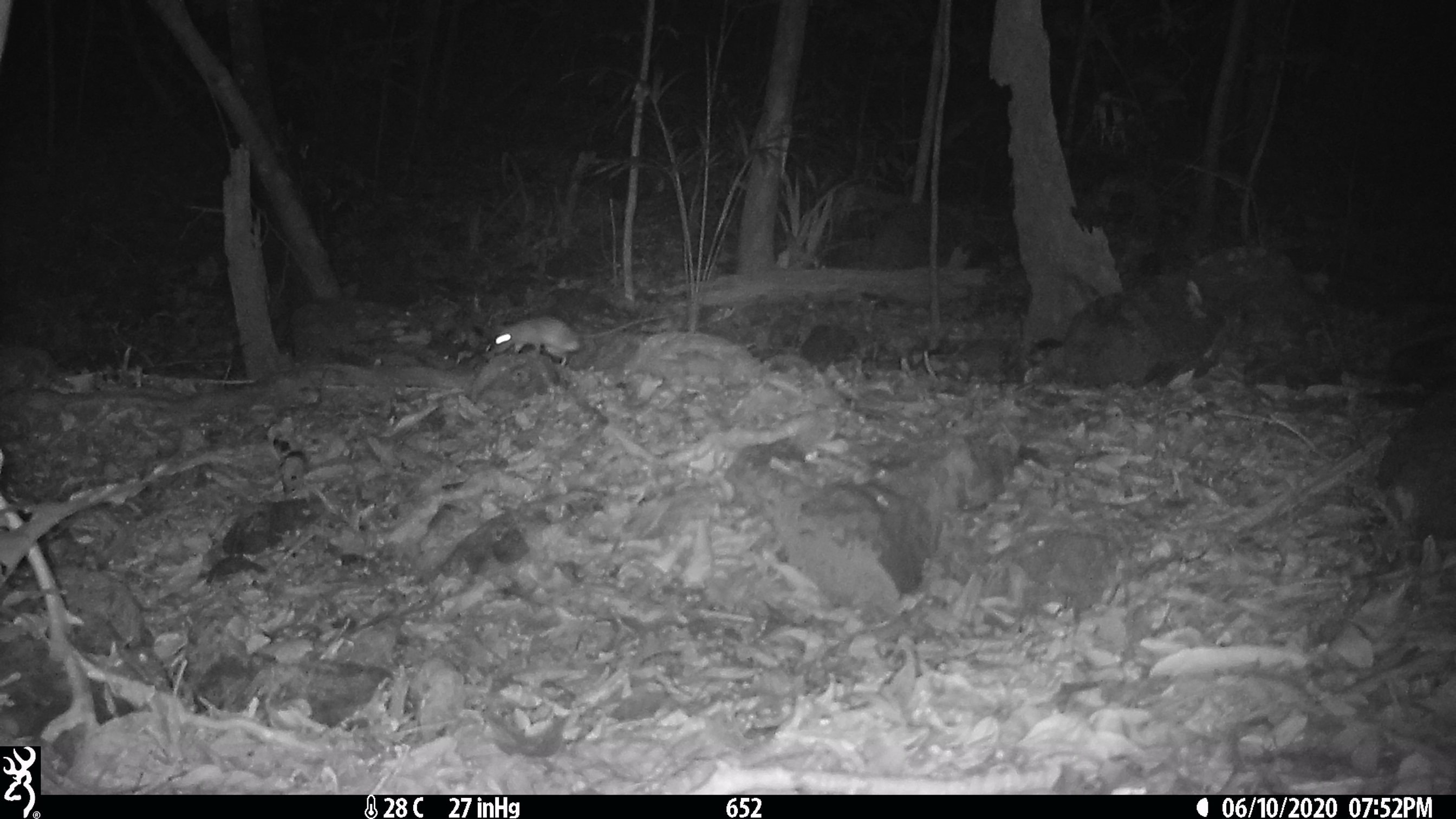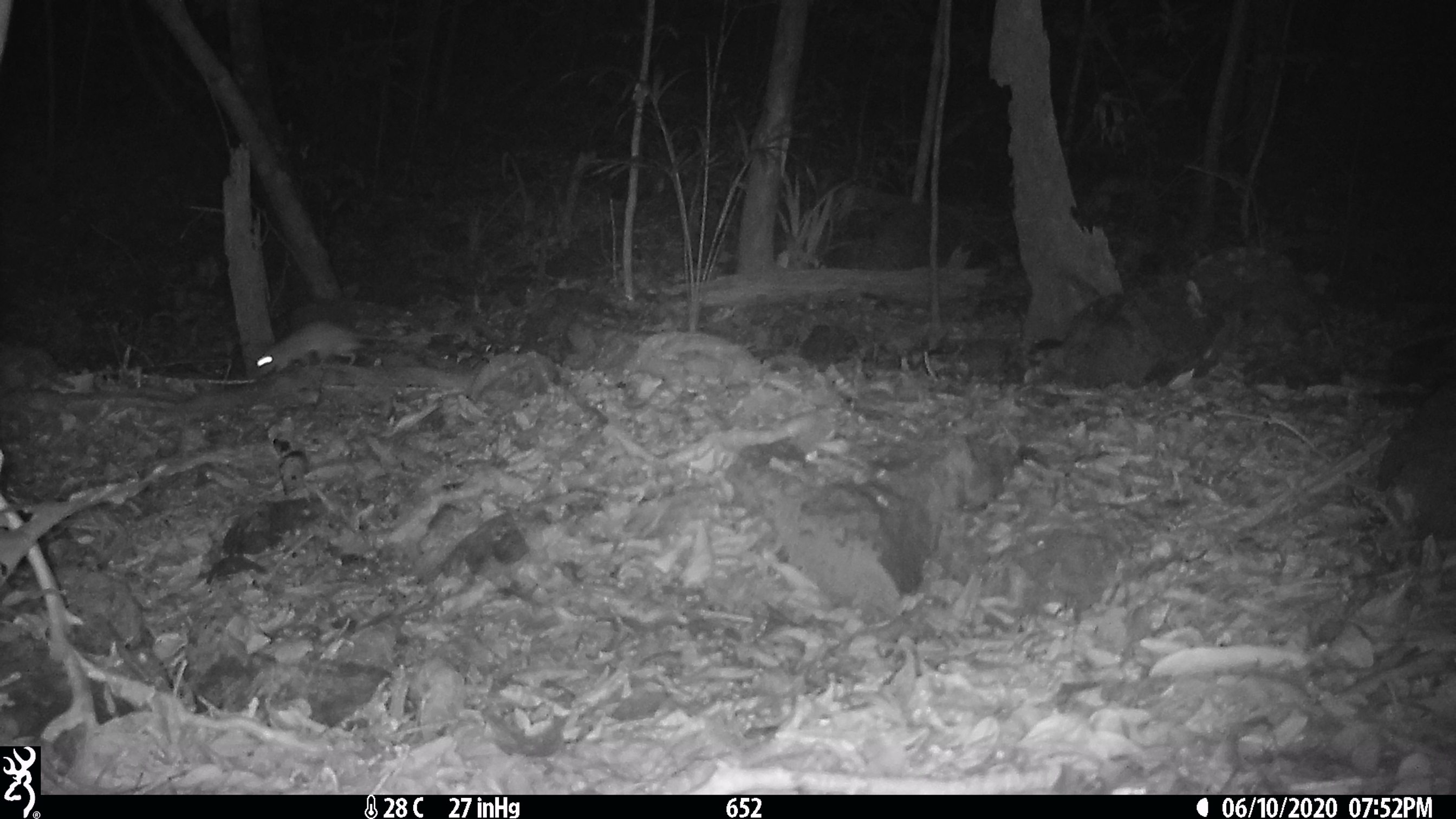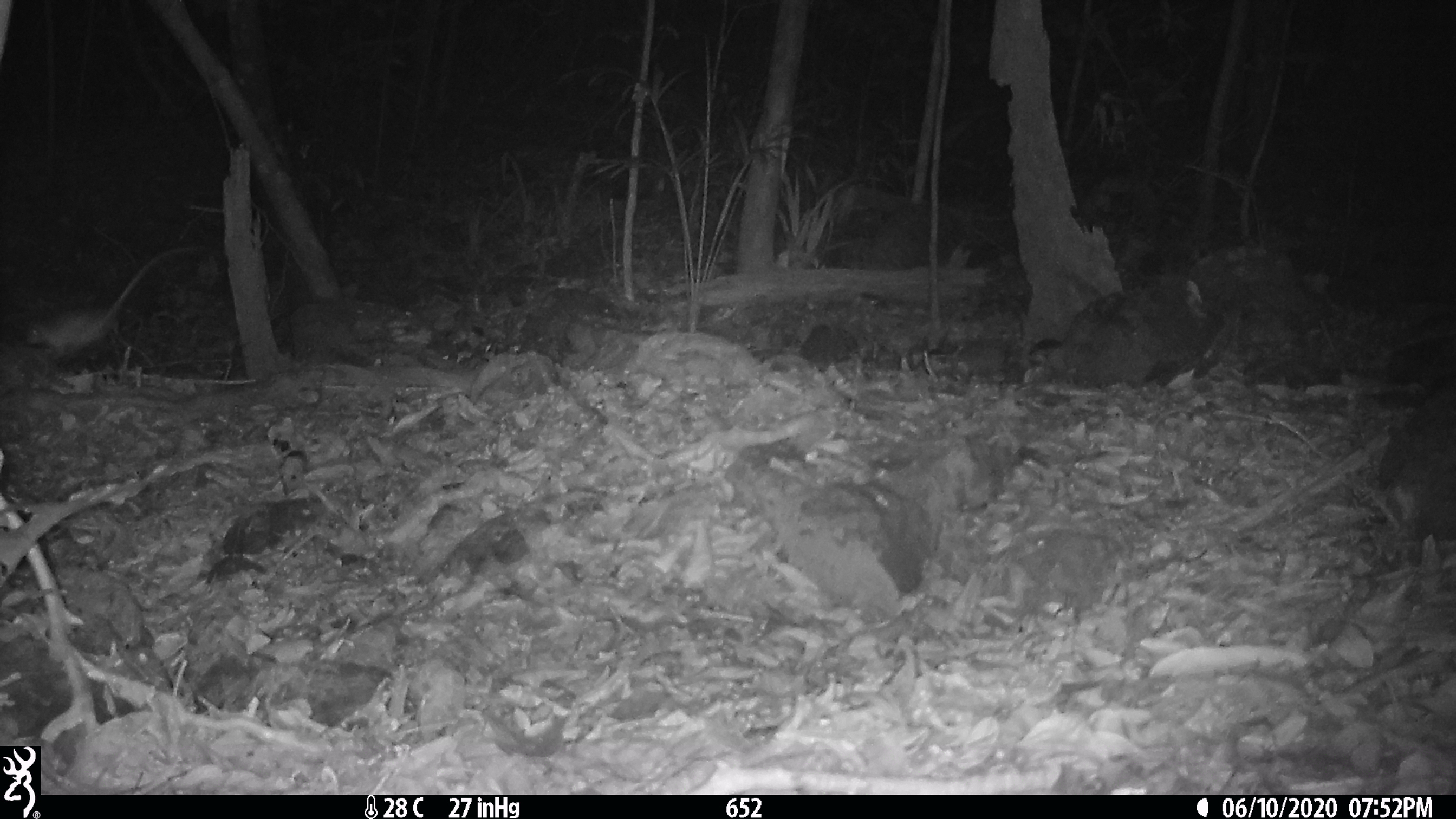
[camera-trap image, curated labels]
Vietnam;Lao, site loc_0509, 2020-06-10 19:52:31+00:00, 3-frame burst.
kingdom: Animalia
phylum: Chordata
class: Mammalia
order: Rodentia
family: Muridae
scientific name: Muridae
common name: old-world mice and rats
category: unidentified murid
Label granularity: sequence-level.